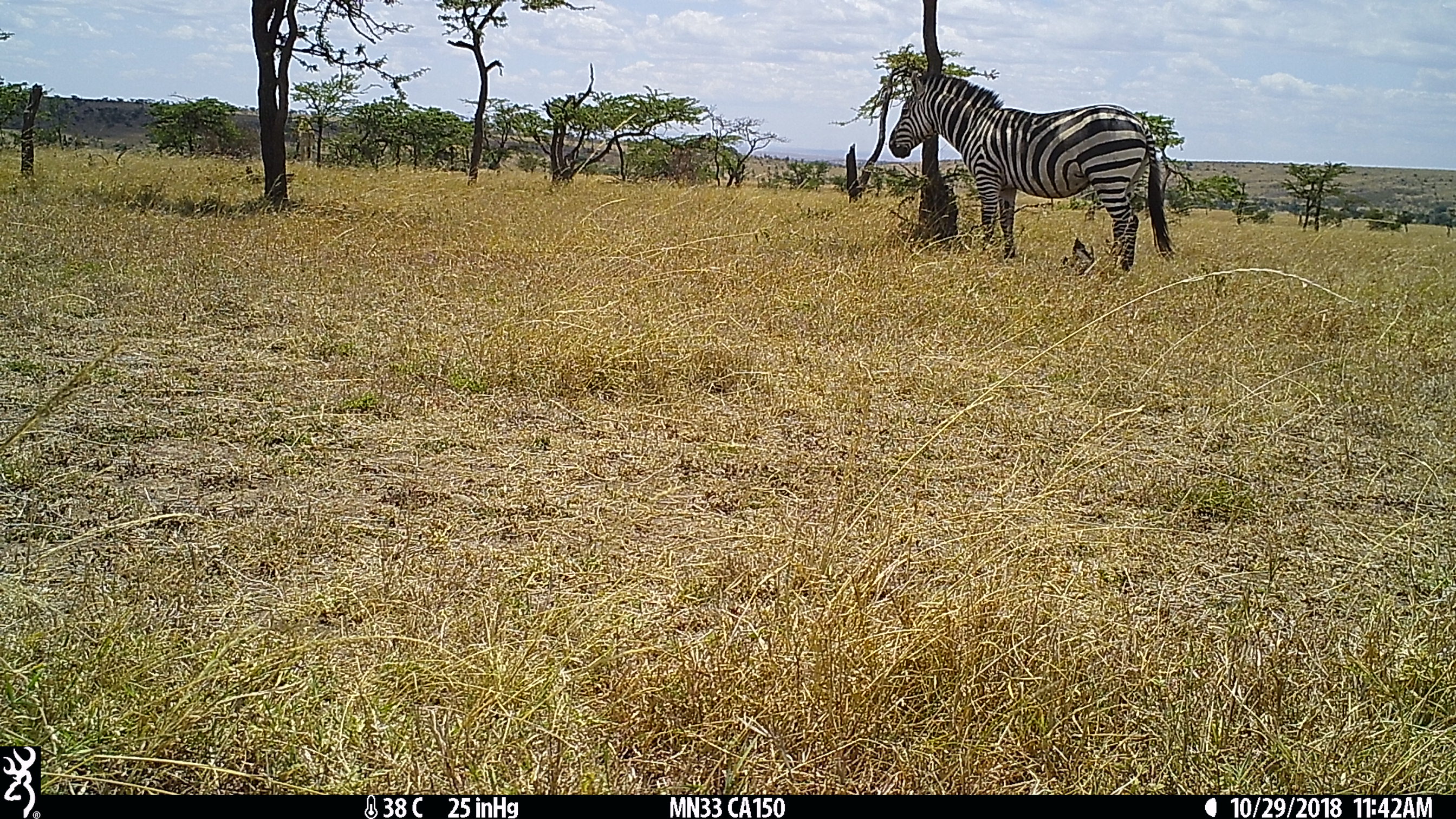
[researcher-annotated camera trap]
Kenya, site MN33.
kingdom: Animalia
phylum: Chordata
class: Mammalia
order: Perissodactyla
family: Equidae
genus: Equus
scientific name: Equus quagga burchellii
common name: burchell's zebra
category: zebra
Zebra (burchell's zebra) (Equus quagga burchellii).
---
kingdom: Animalia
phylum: Chordata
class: Mammalia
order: Artiodactyla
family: Giraffidae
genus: Giraffa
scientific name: Giraffa camelopardalis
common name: northern giraffe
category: giraffe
Giraffe (northern giraffe) (Giraffa camelopardalis).